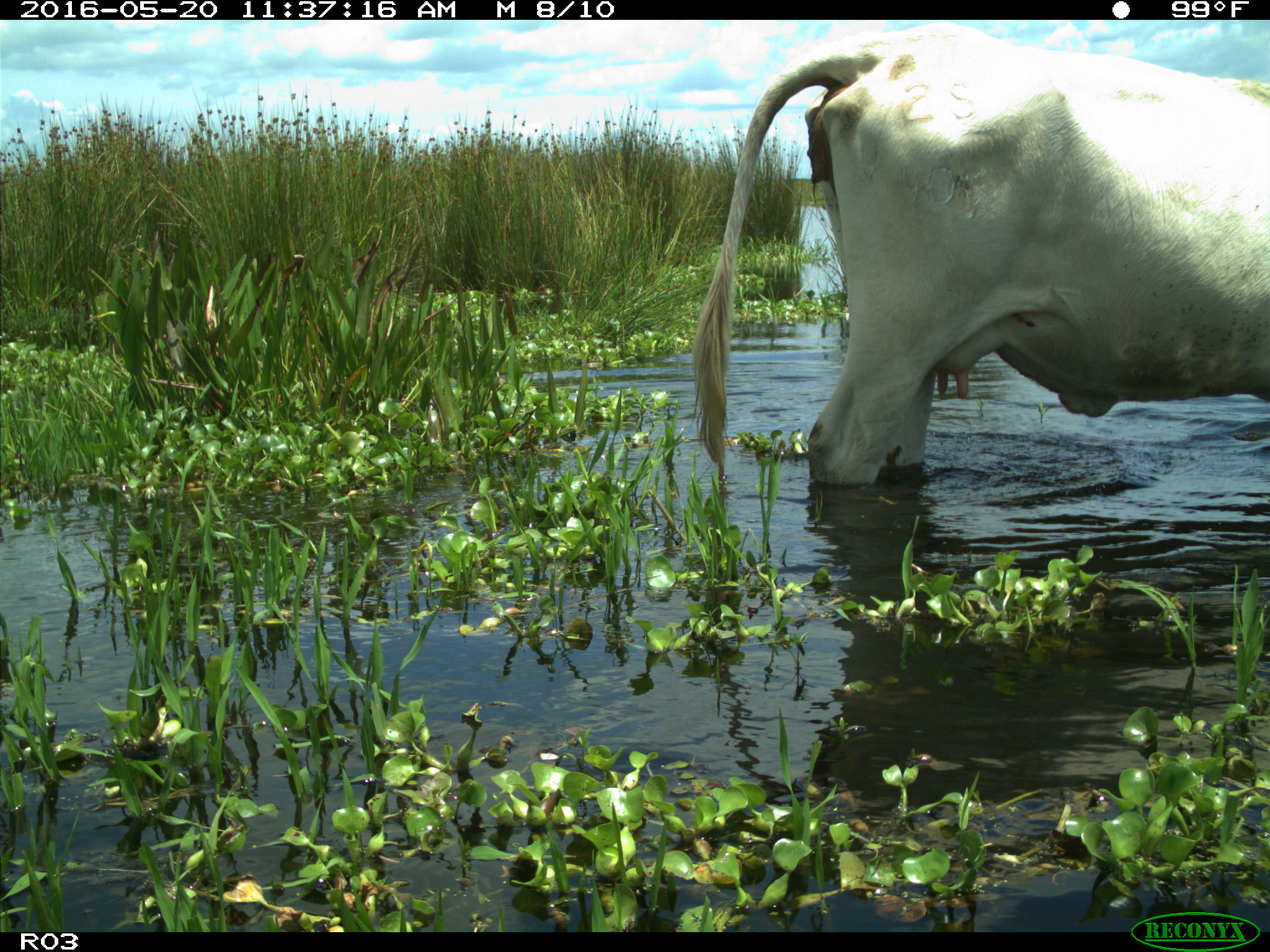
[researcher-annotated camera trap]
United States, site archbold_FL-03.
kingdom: Animalia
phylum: Chordata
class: Mammalia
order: Artiodactyla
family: Bovidae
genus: Bos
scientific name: Bos taurus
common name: domestic cow